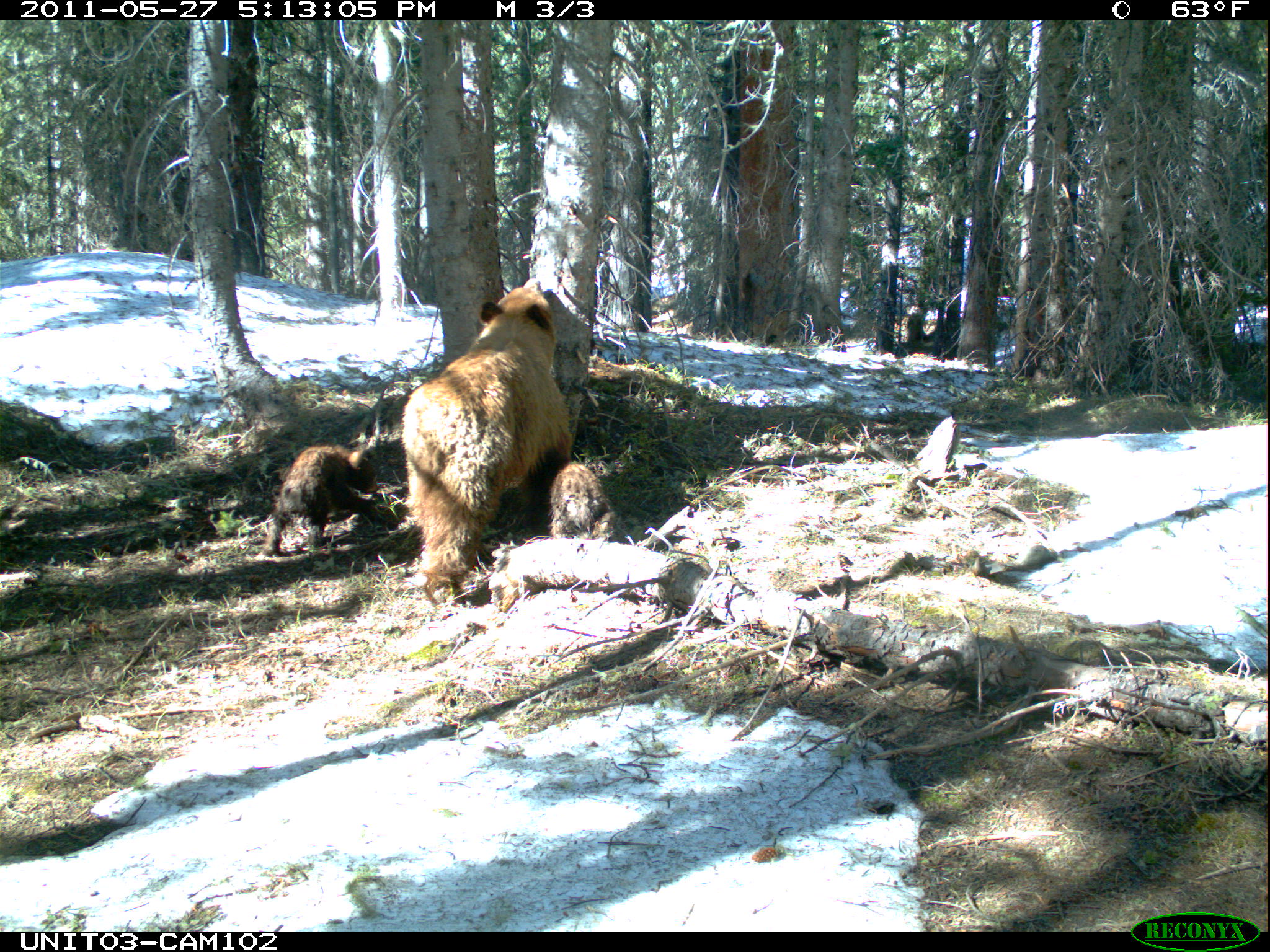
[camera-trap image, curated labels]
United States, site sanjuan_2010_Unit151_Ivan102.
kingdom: Animalia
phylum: Chordata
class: Mammalia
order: Carnivora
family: Ursidae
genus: Ursus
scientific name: Ursus americanus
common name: american black bear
Ursus americanus (american black bear).